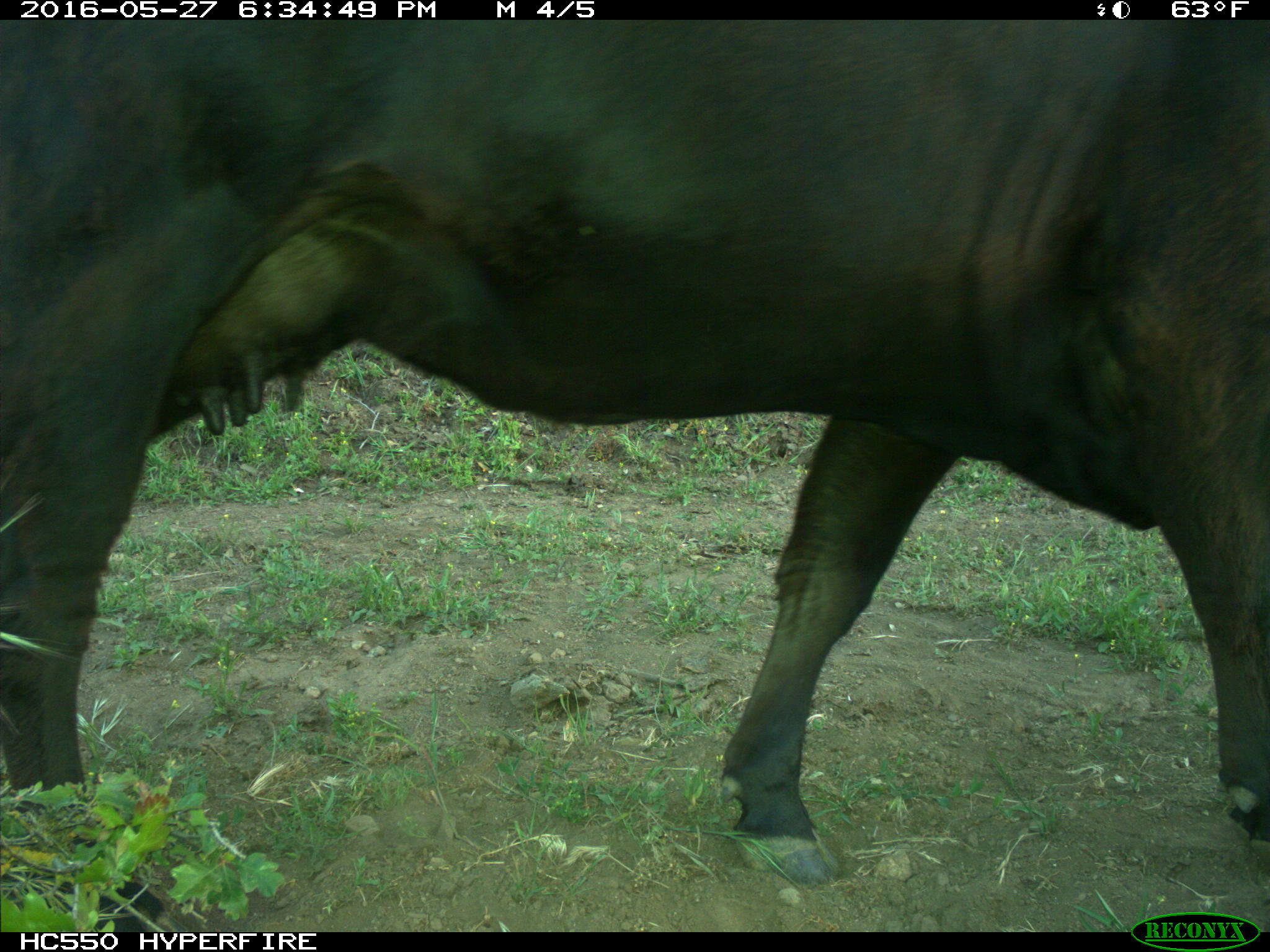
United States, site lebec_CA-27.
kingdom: Animalia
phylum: Chordata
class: Mammalia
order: Artiodactyla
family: Bovidae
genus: Bos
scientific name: Bos taurus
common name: domestic cow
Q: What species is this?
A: Bos taurus (domestic cow).